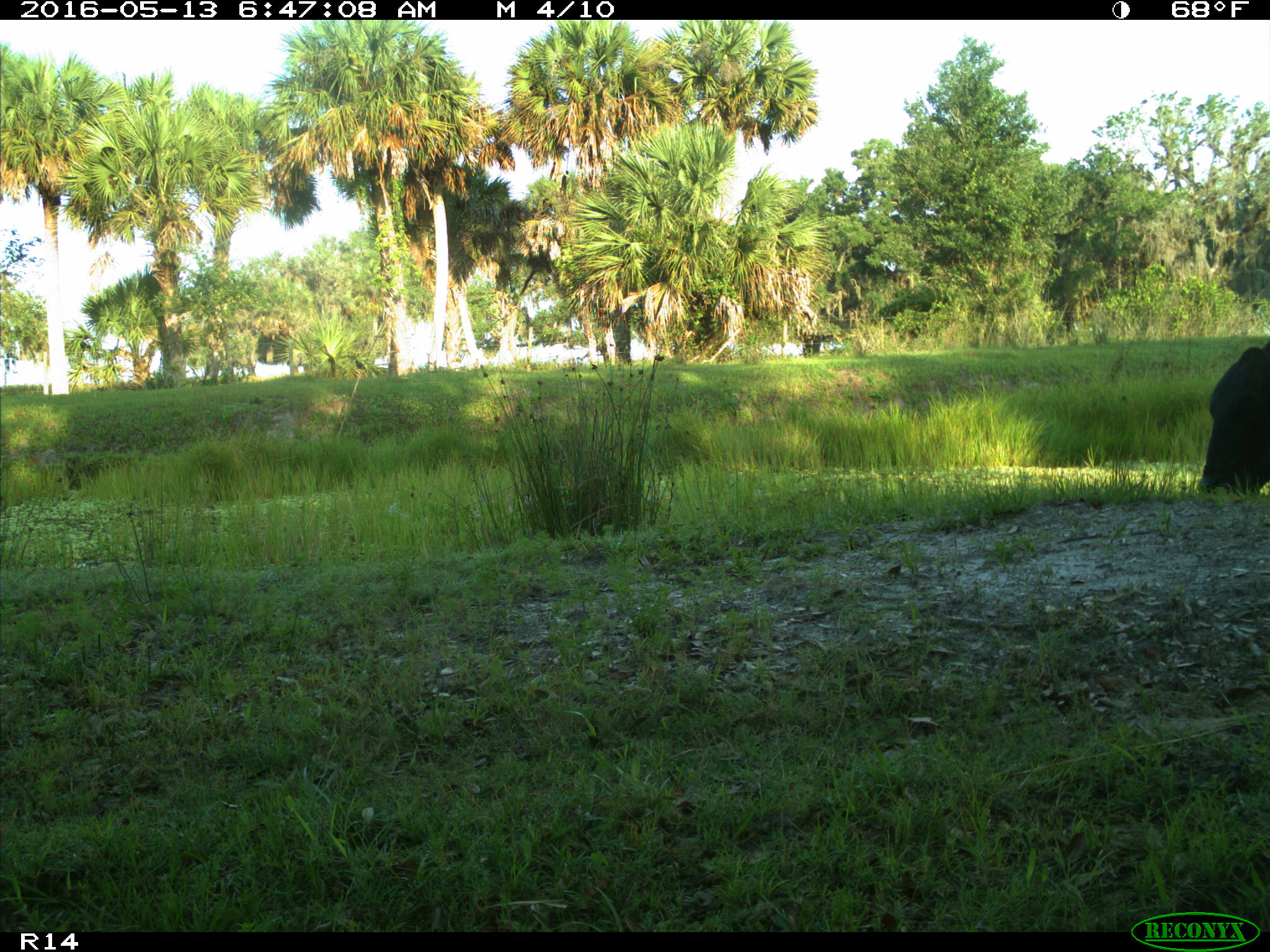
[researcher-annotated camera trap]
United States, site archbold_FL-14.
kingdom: Animalia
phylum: Chordata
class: Mammalia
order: Artiodactyla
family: Bovidae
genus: Bos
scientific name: Bos taurus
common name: domestic cow